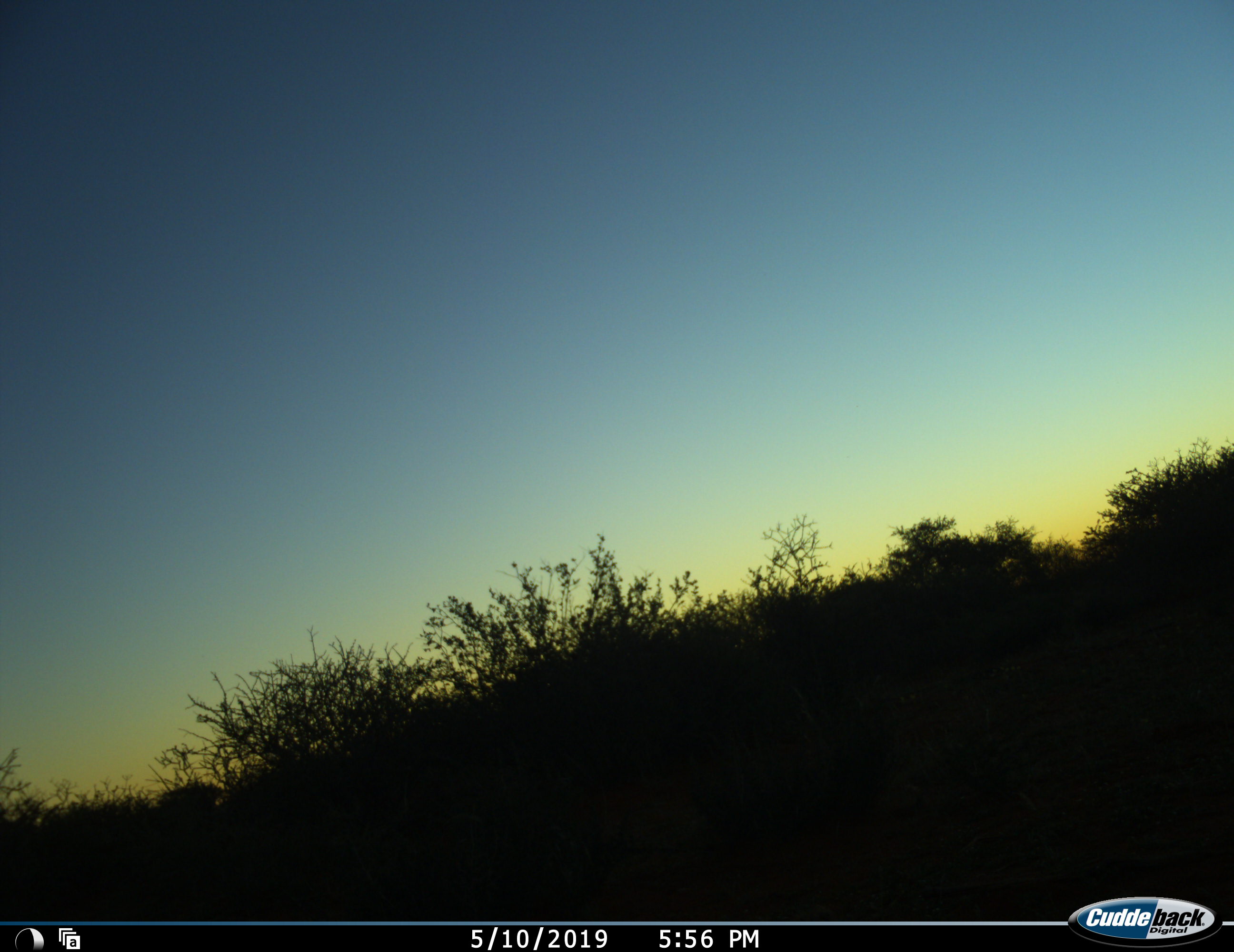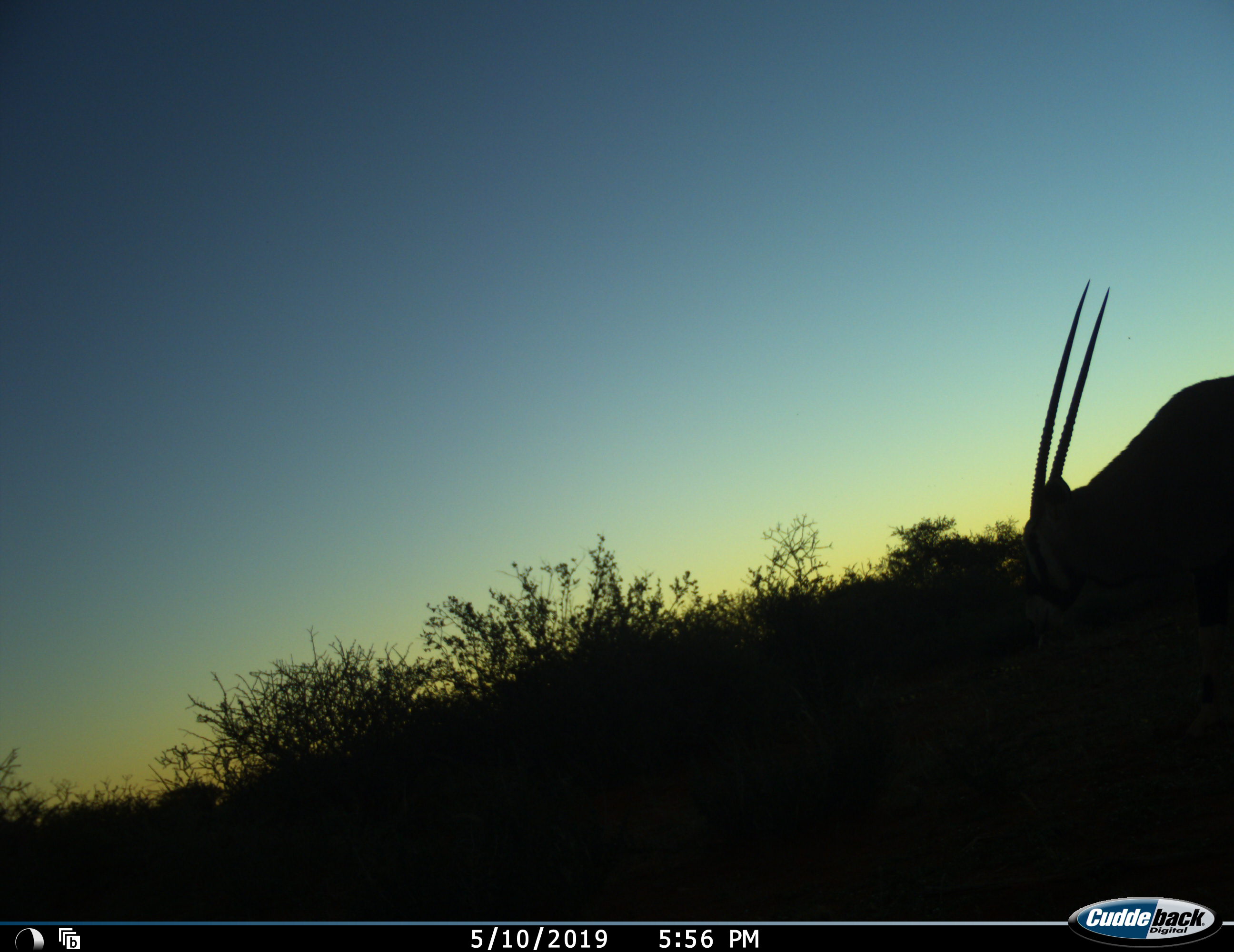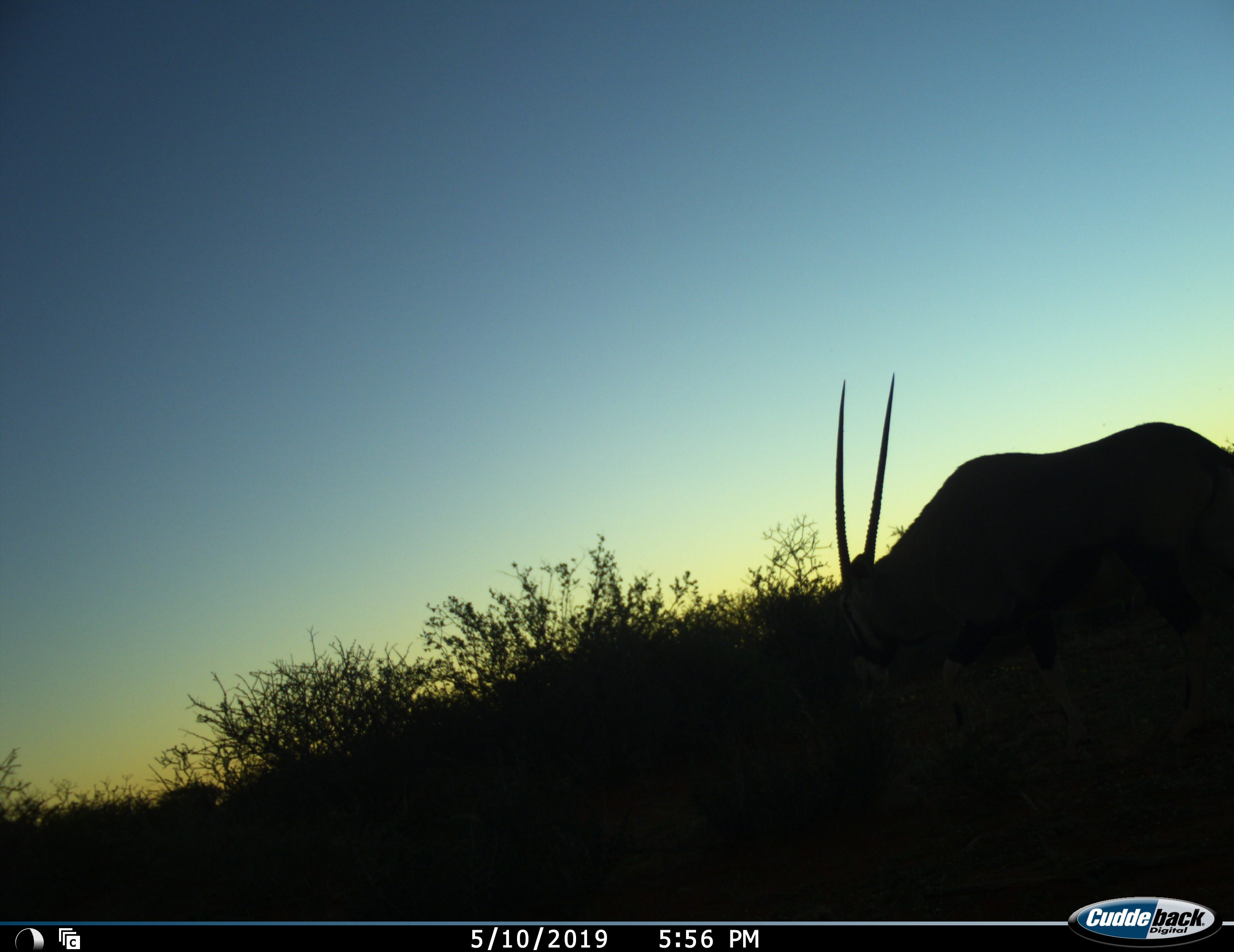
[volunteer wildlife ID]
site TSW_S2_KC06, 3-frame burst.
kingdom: Animalia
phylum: Chordata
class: Mammalia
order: Artiodactyla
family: Bovidae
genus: Oryx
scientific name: Oryx gazella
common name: gemsbok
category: oryx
Oryx (gemsbok) (Oryx gazella), count 1. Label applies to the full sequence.